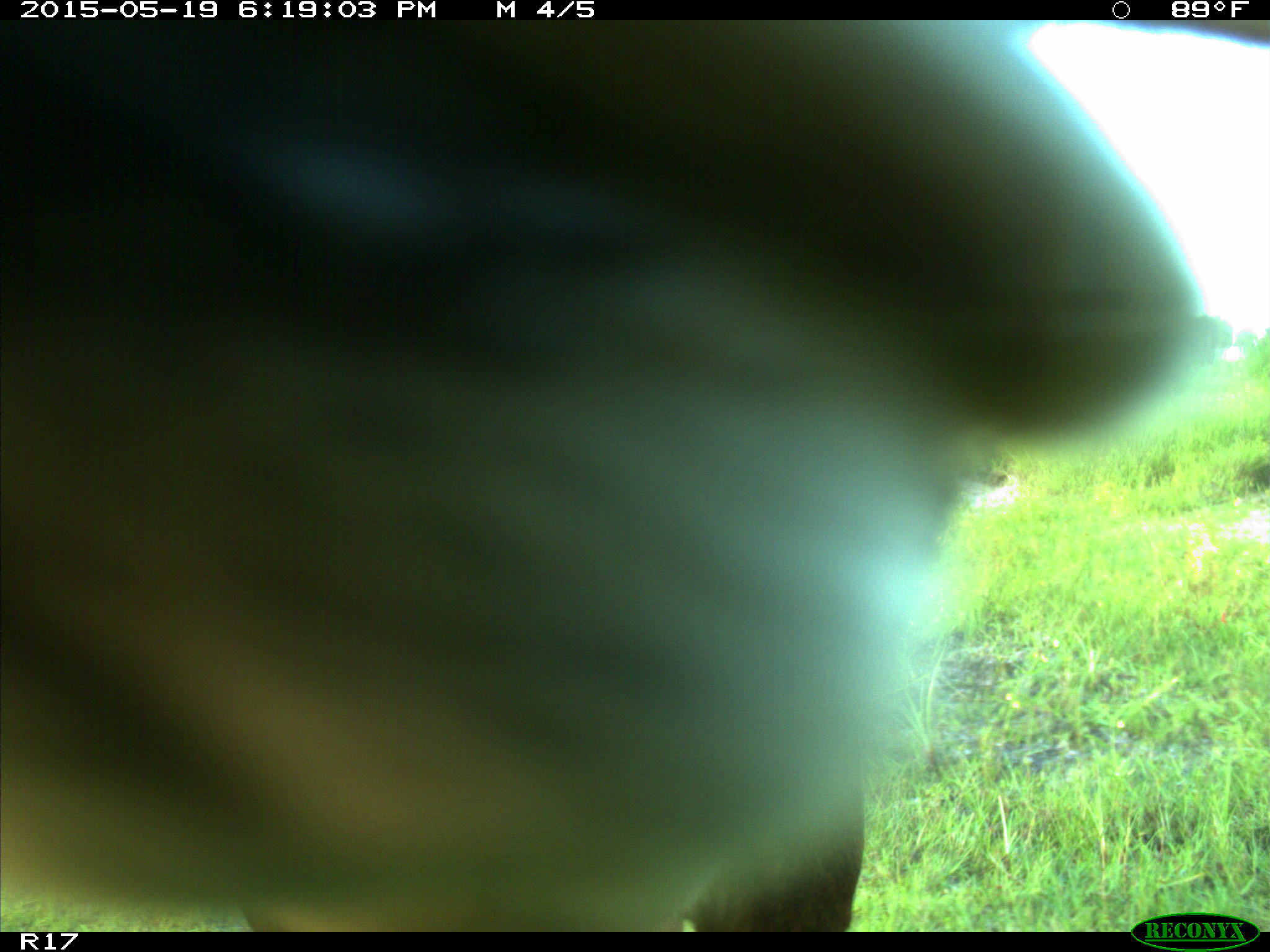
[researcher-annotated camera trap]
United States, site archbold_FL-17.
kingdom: Animalia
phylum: Chordata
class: Mammalia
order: Artiodactyla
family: Bovidae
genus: Bos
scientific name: Bos taurus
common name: domestic cow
Bos taurus (domestic cow).